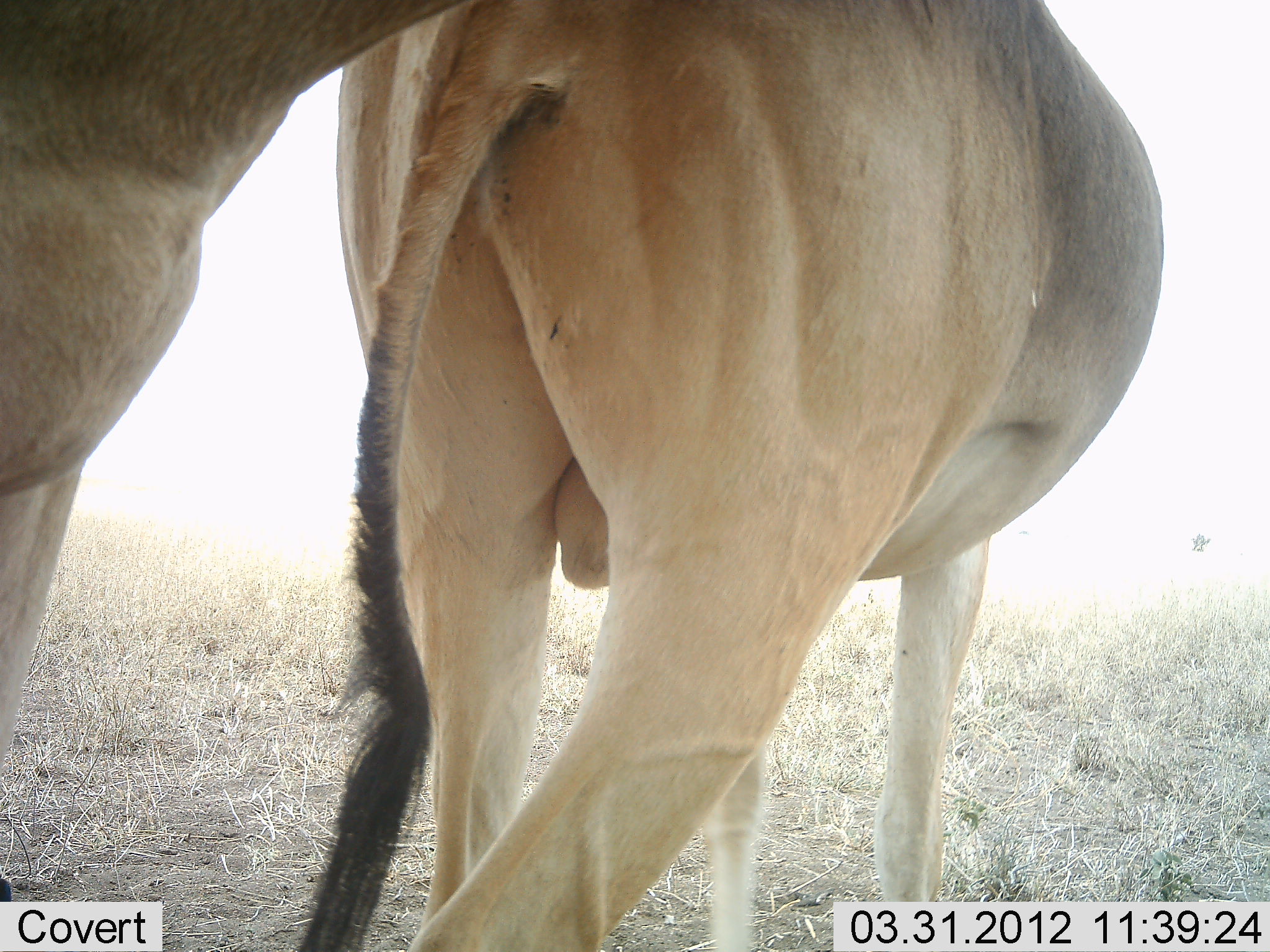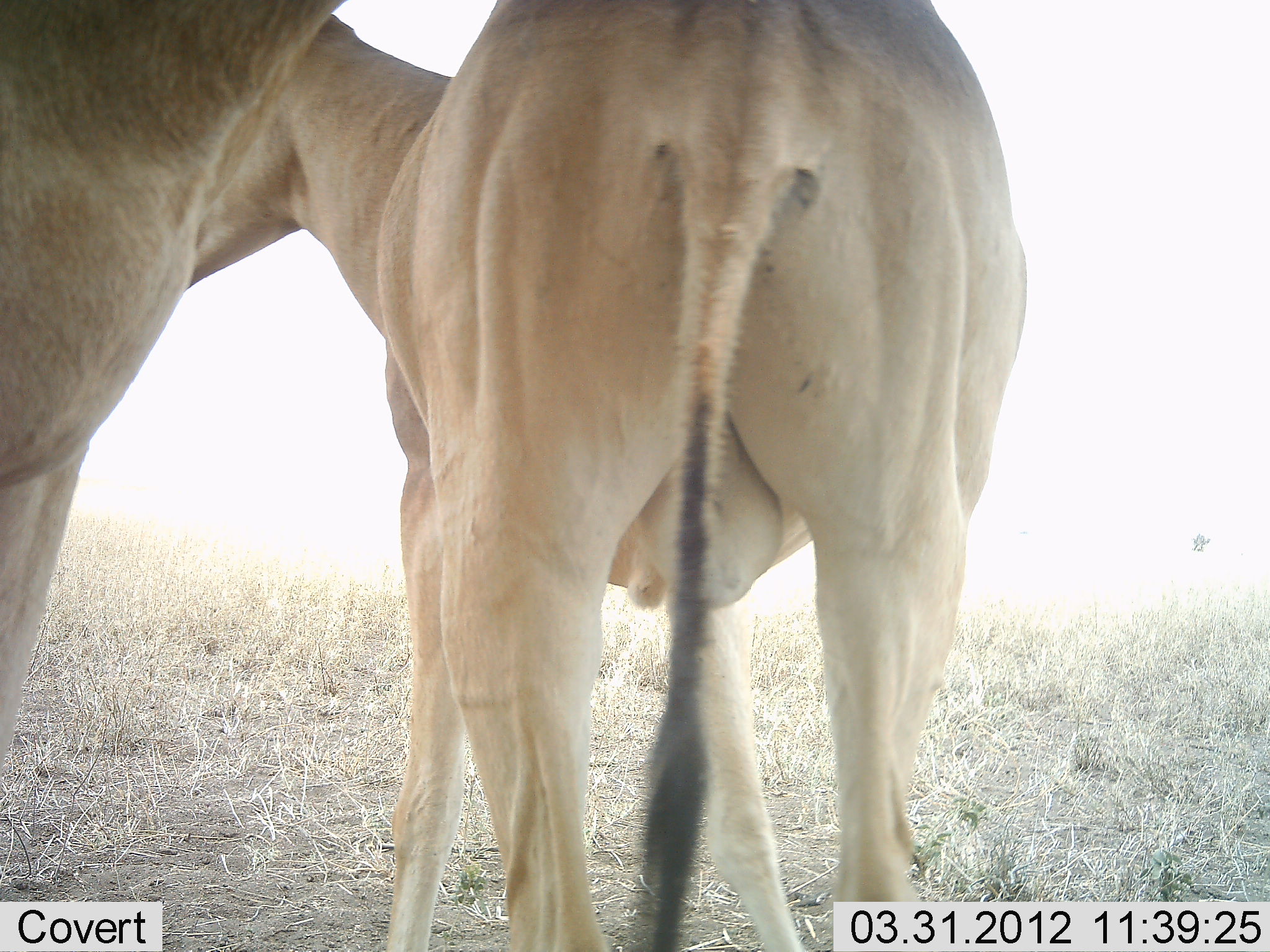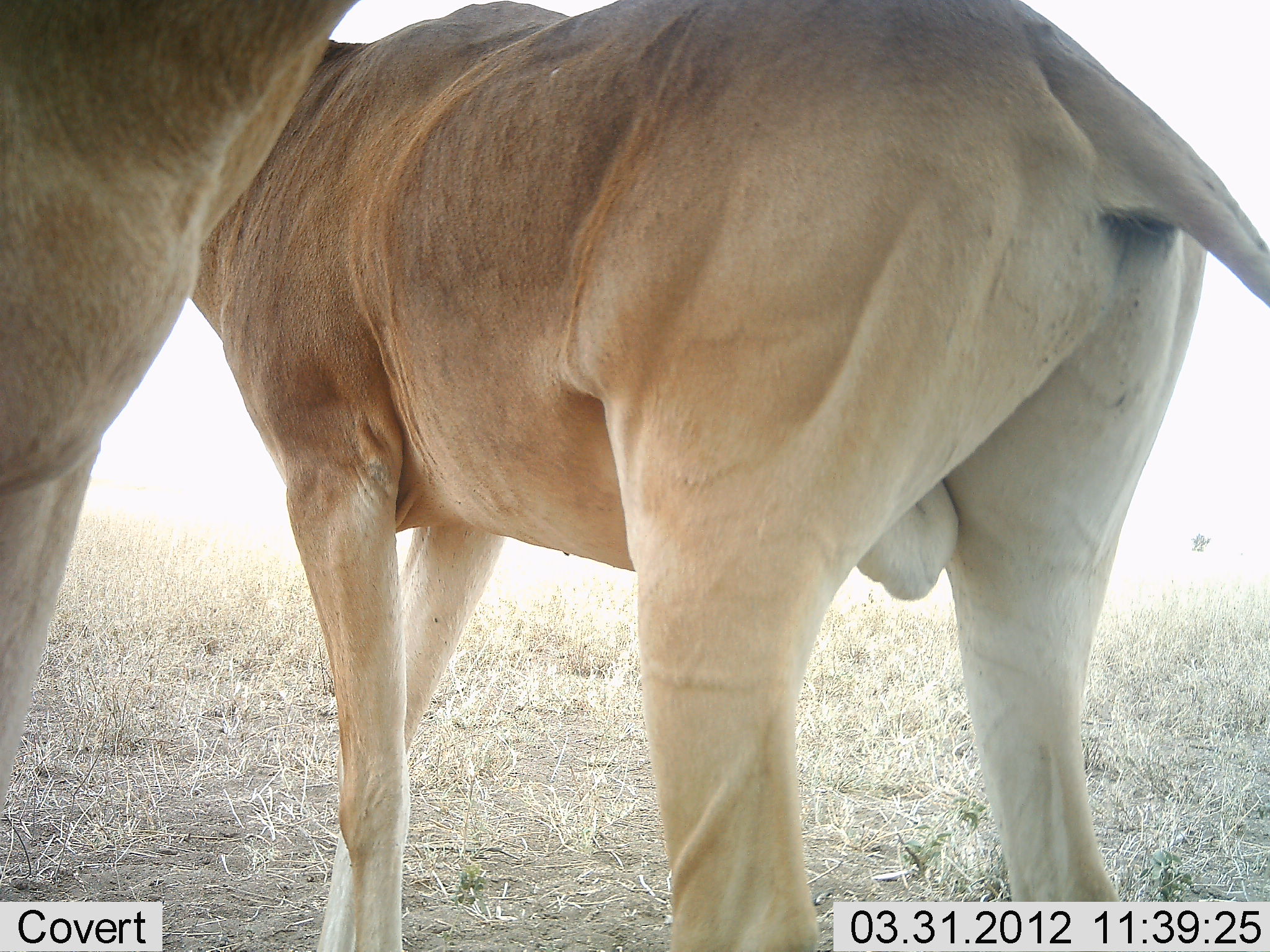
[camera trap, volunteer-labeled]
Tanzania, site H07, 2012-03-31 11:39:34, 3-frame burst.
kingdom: Animalia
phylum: Chordata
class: Mammalia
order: Artiodactyla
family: Bovidae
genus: Alcelaphus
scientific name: Alcelaphus buselaphus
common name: hartebeest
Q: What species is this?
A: Hartebeest (Alcelaphus buselaphus).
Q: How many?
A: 2.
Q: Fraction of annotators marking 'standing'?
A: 95%.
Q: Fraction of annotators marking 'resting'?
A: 0%.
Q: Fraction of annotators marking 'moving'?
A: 15%.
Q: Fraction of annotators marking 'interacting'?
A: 10%.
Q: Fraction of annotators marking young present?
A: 0%.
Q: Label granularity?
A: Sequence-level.